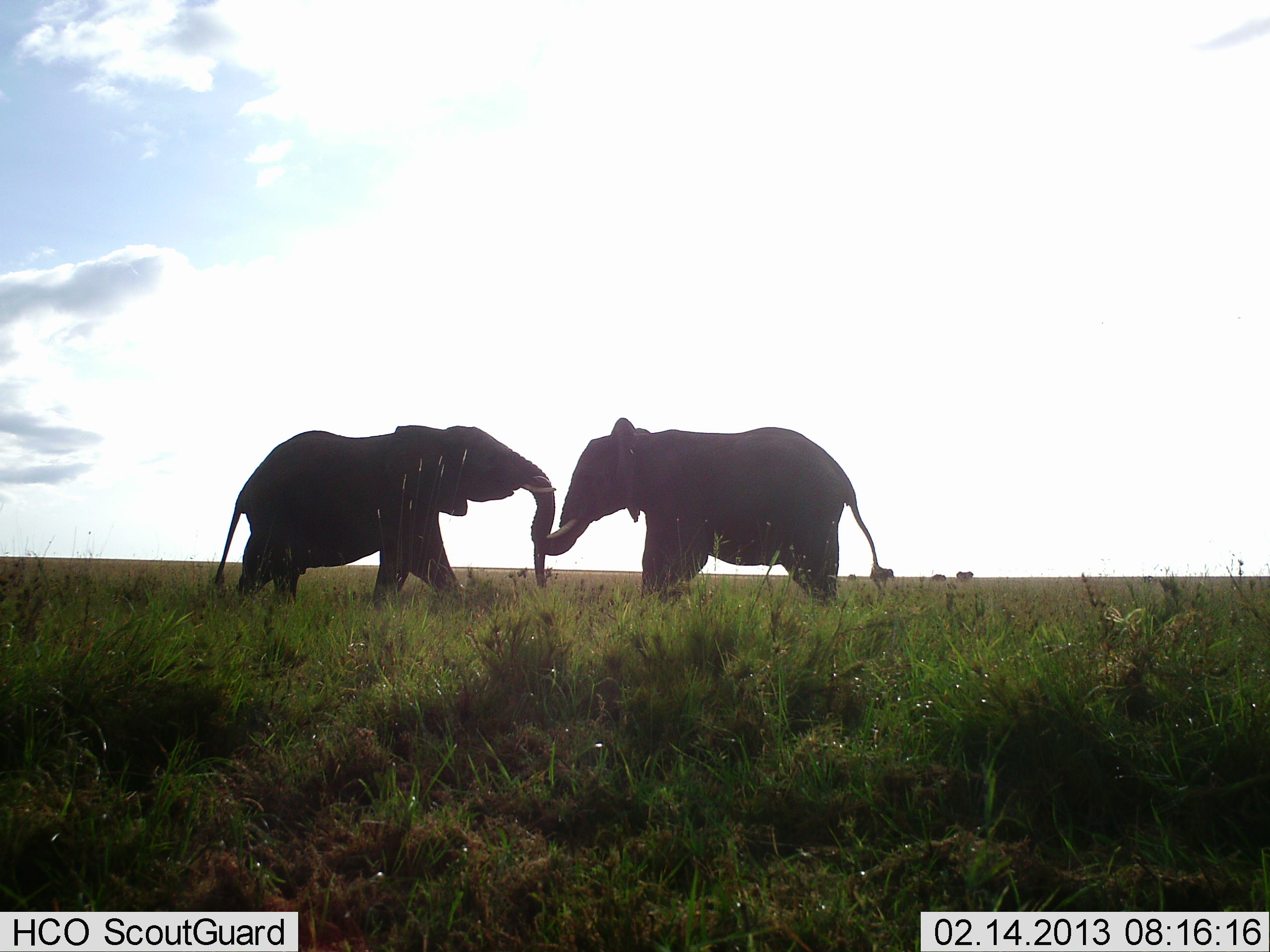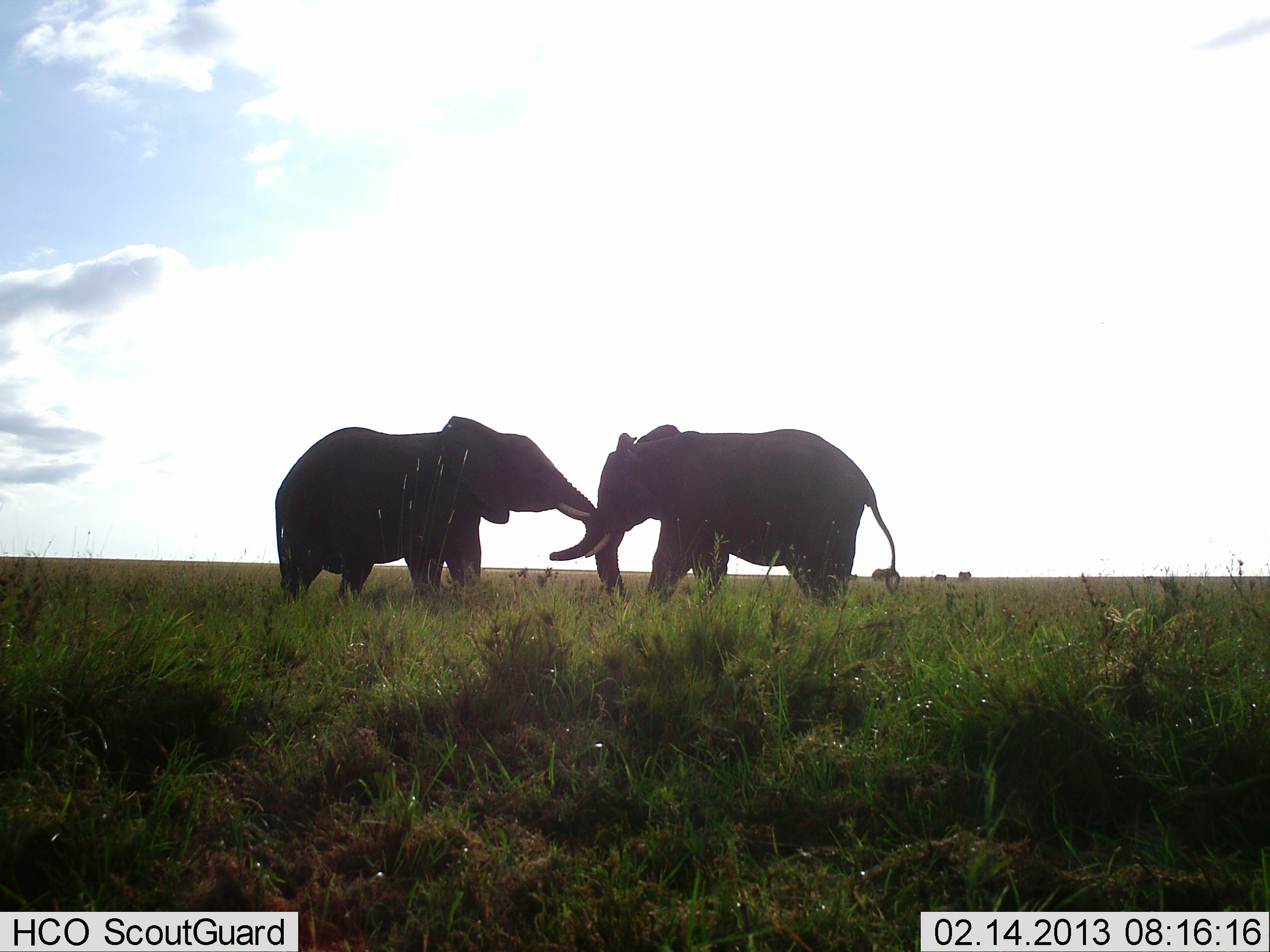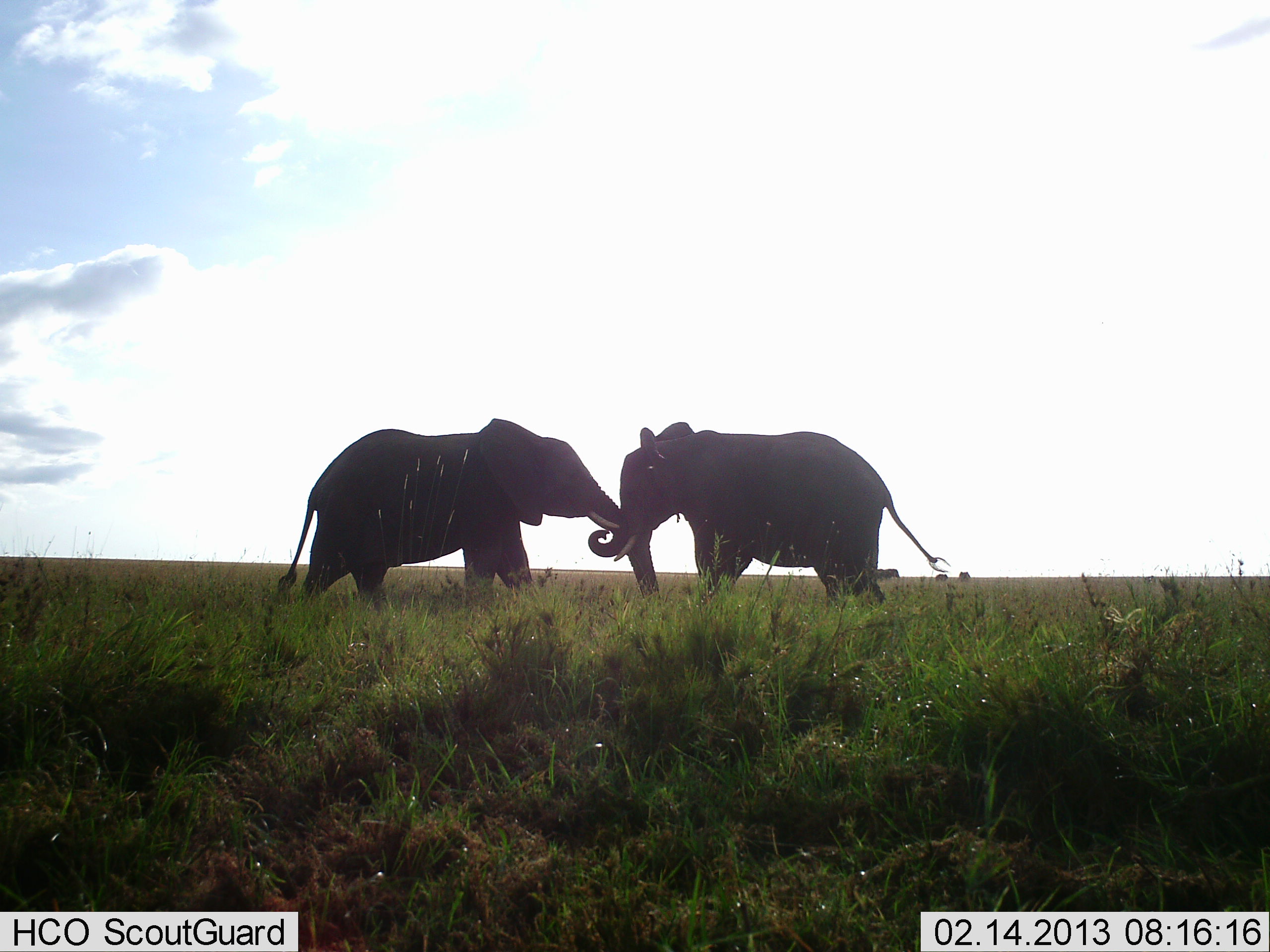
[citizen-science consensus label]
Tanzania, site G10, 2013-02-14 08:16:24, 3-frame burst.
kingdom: Animalia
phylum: Chordata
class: Mammalia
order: Proboscidea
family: Elephantidae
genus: Loxodonta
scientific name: Loxodonta africana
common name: african bush elephant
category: elephant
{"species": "elephant (african bush elephant) (Loxodonta africana)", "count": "2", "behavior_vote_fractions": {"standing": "35%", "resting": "0%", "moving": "17%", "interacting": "100%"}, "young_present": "9%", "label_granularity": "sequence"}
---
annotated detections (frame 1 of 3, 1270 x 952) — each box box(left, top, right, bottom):
animal: box(531, 416, 895, 618); box(214, 424, 556, 609)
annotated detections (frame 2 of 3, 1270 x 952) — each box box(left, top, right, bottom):
animal: box(550, 420, 900, 609); box(275, 416, 601, 611); box(872, 569, 894, 580)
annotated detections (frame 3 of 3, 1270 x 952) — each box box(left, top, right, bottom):
animal: box(277, 418, 628, 612); box(587, 422, 951, 607); box(877, 569, 898, 577)